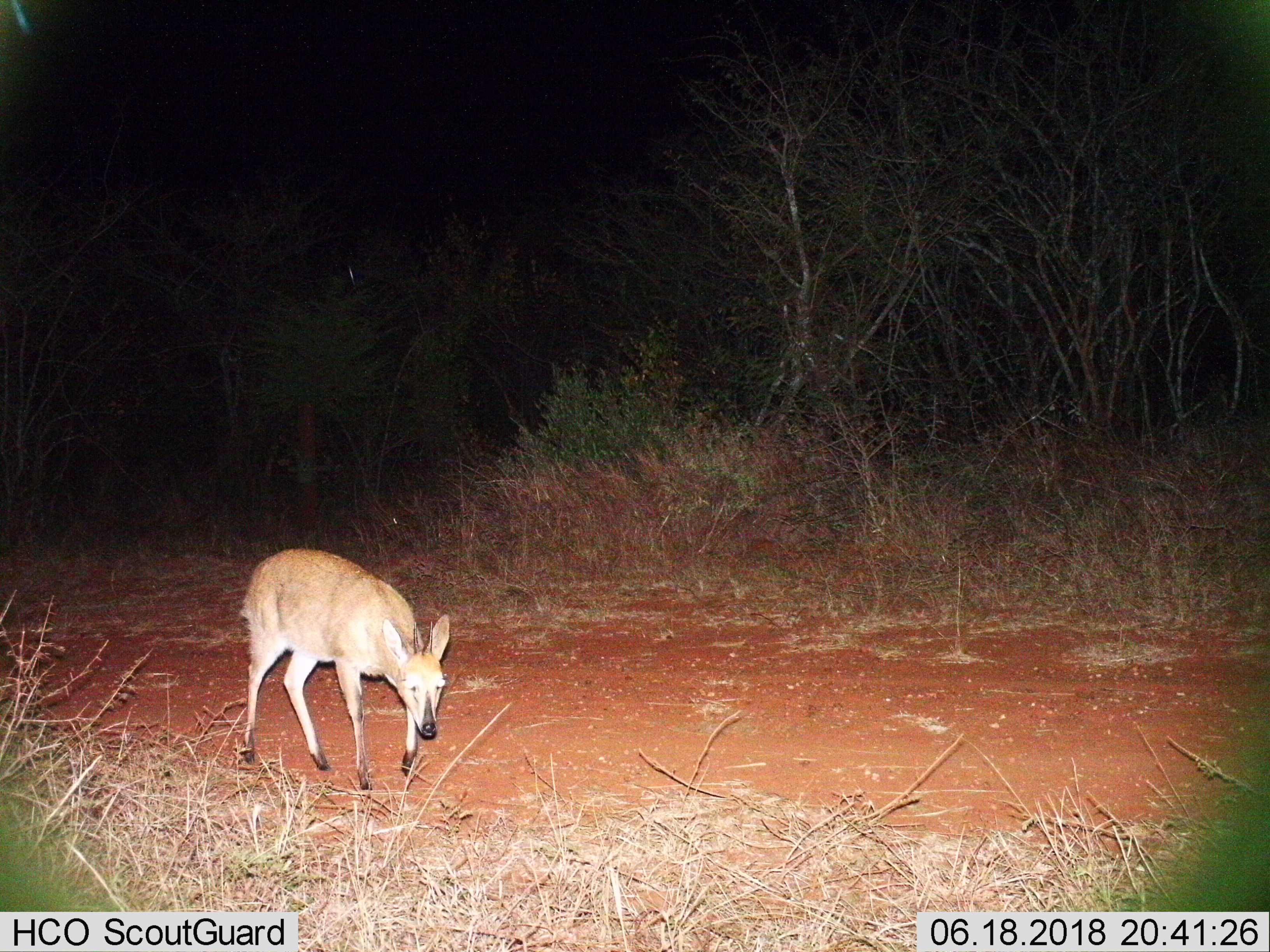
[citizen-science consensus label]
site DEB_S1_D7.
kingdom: Animalia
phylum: Chordata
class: Mammalia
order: Artiodactyla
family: Bovidae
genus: Sylvicapra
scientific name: Sylvicapra grimmia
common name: common duiker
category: duikercommongrey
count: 1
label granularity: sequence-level